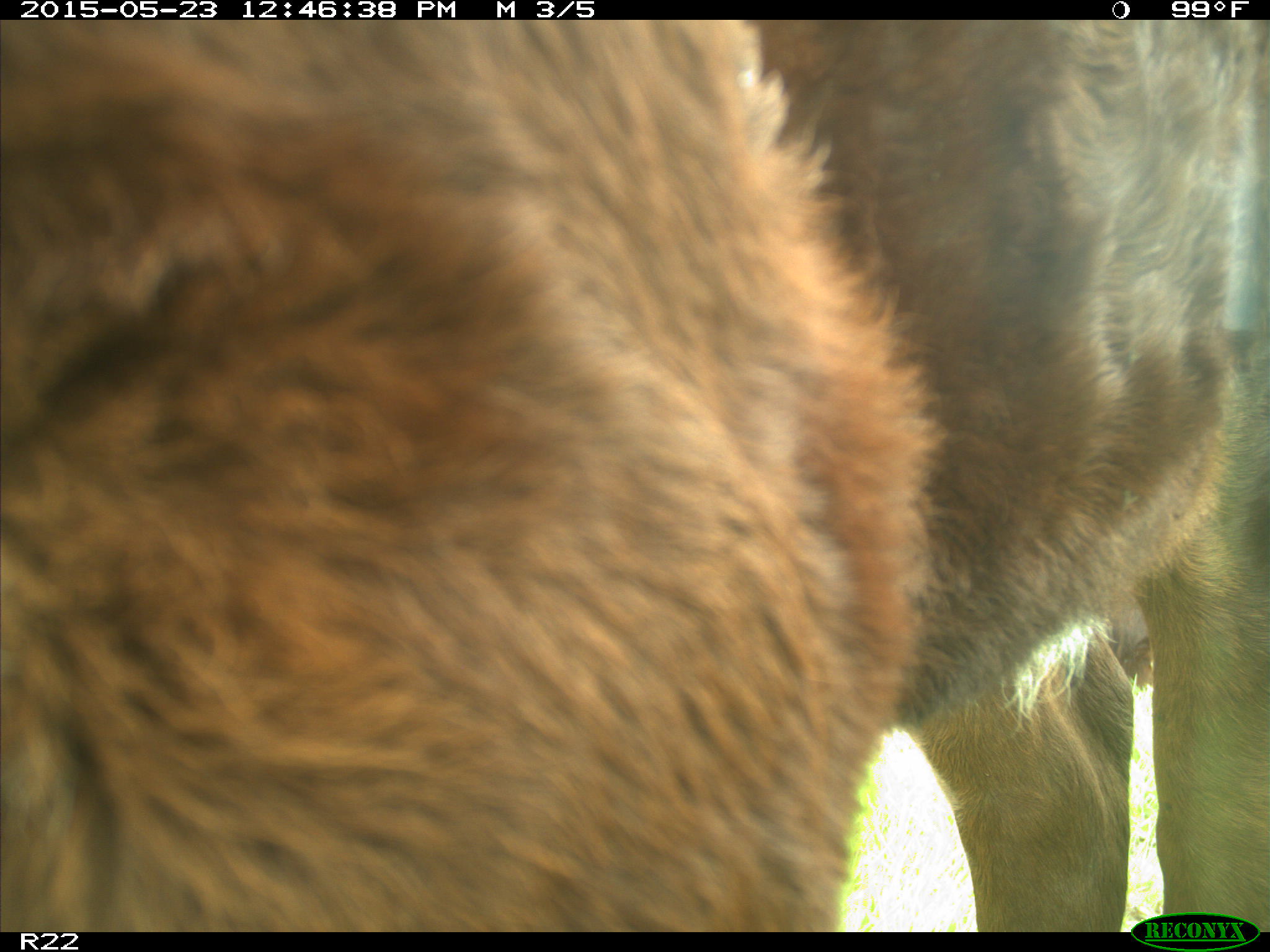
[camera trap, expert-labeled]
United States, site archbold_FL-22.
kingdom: Animalia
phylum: Chordata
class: Mammalia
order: Artiodactyla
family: Bovidae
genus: Bos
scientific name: Bos taurus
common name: domestic cow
Bos taurus (domestic cow).